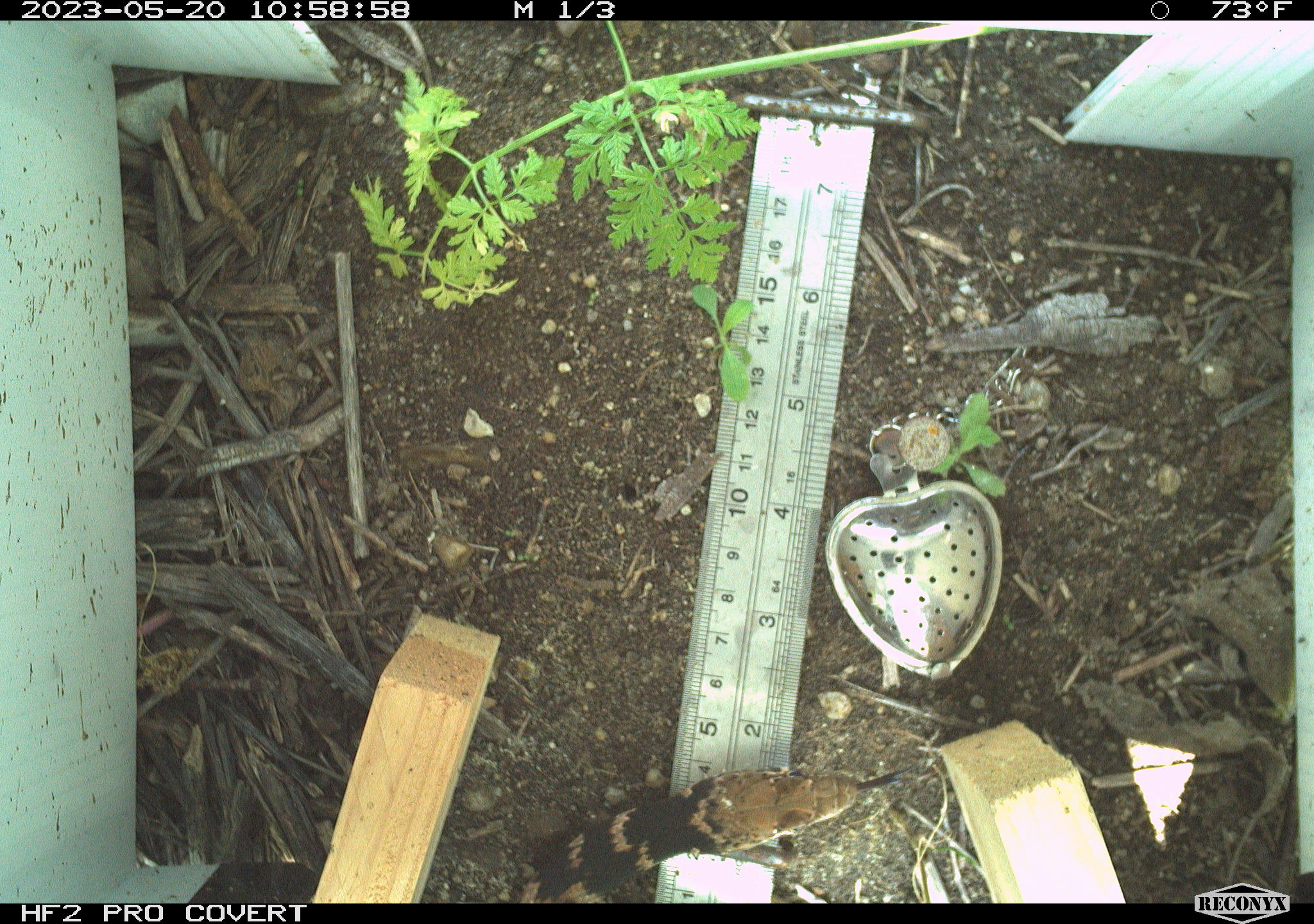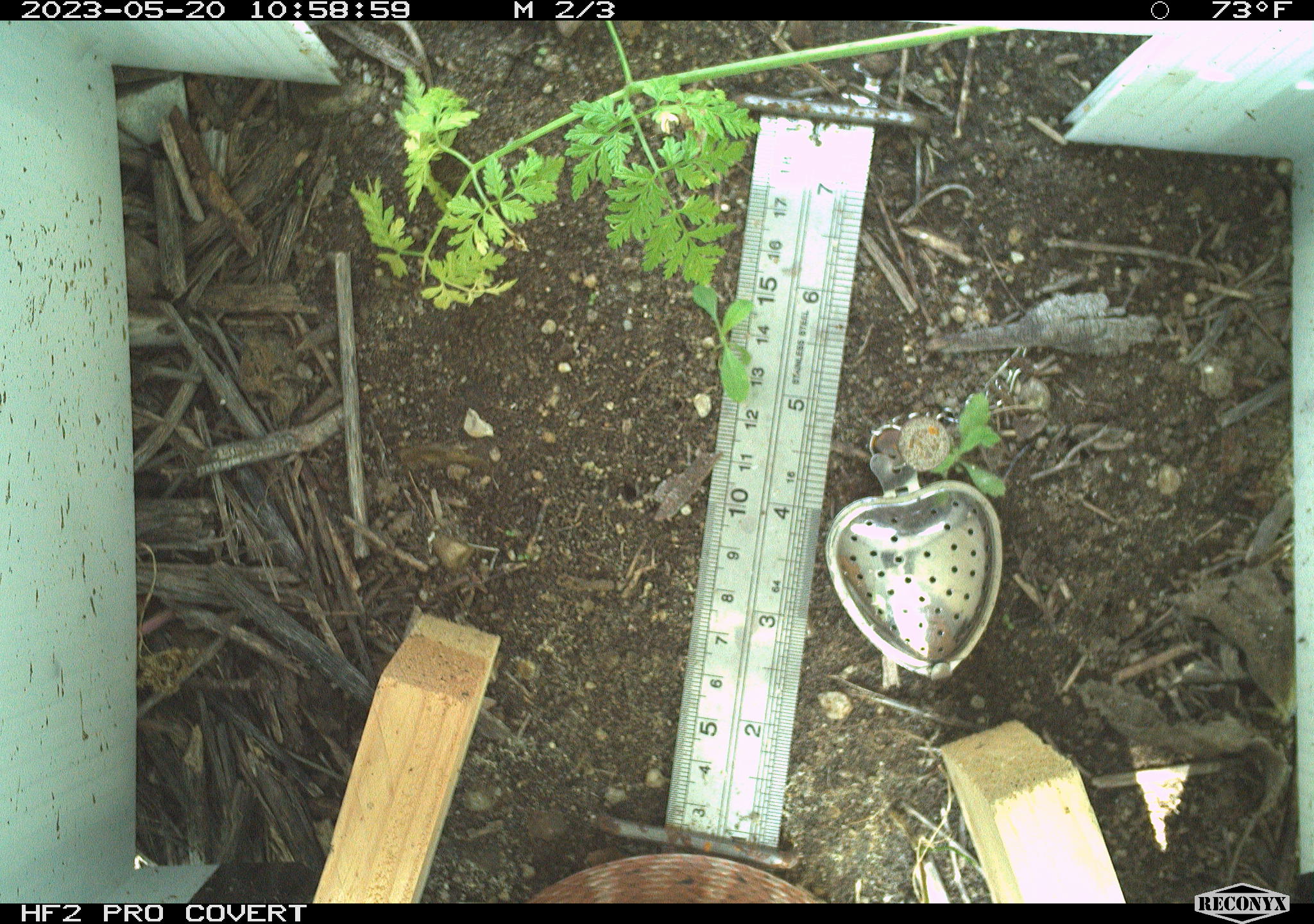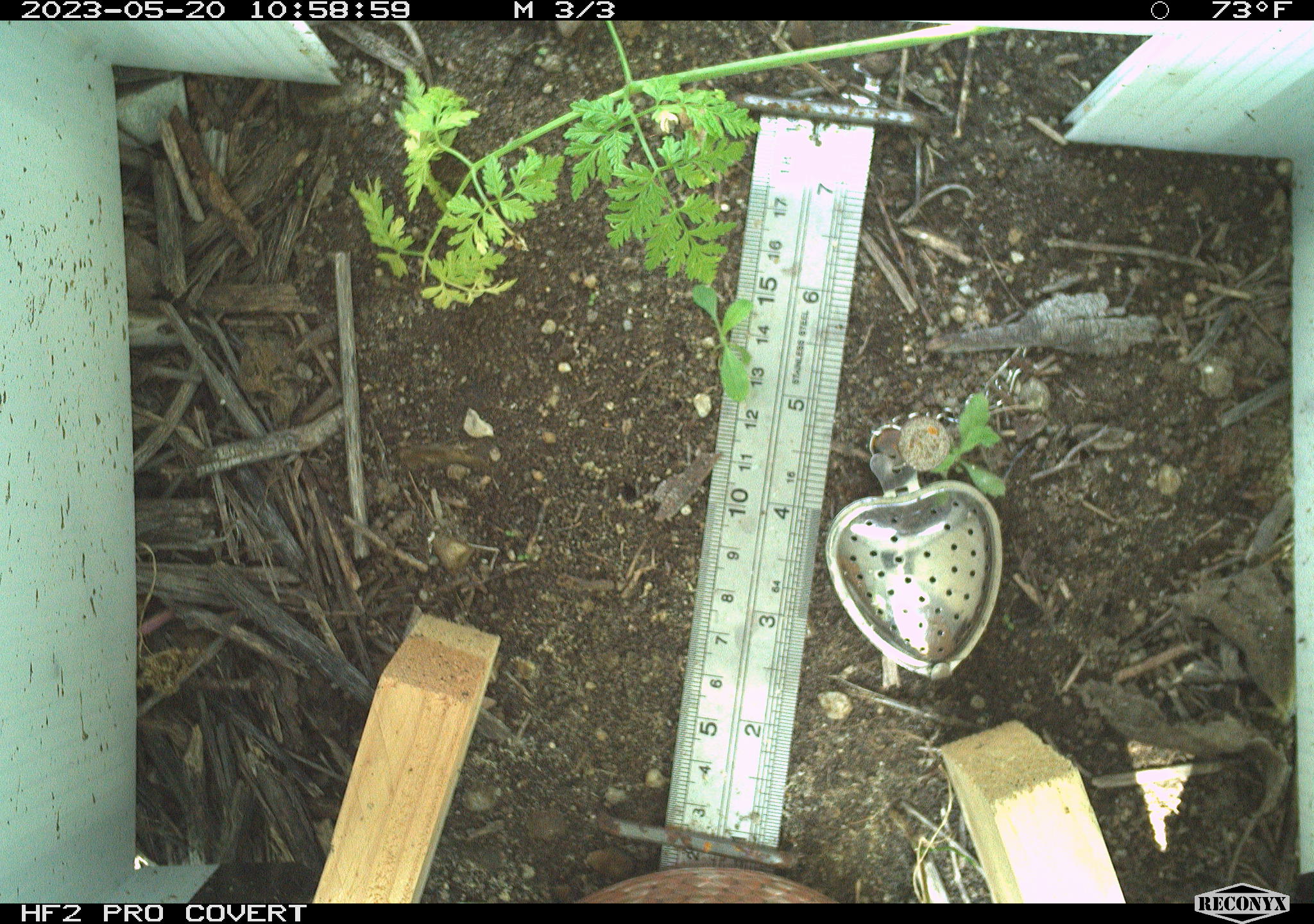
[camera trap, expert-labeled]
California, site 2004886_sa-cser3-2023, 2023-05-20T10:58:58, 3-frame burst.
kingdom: Animalia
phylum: Chordata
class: Reptilia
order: Squamata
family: Colubridae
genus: Masticophis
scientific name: Masticophis flagellum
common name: coachwhip